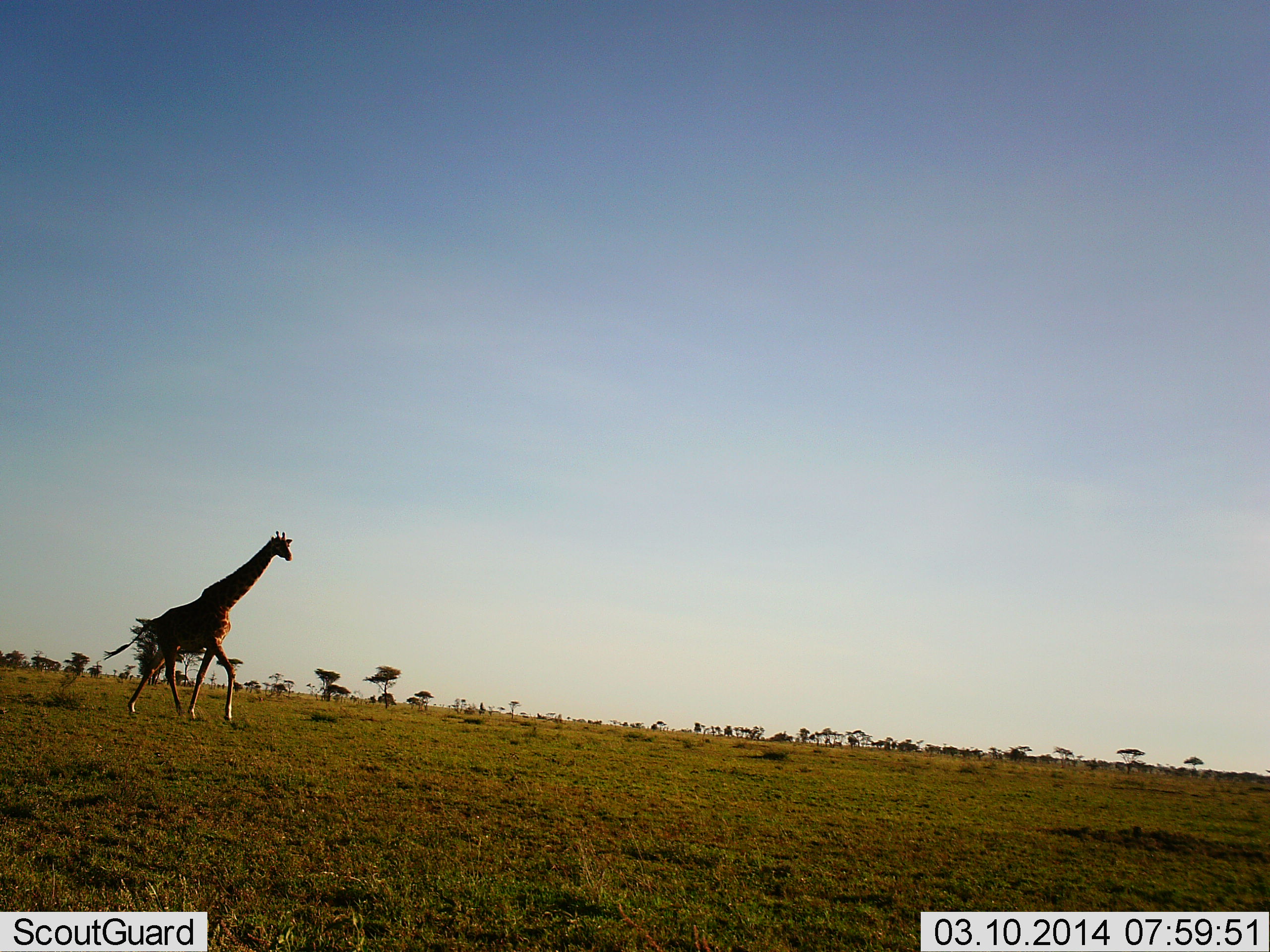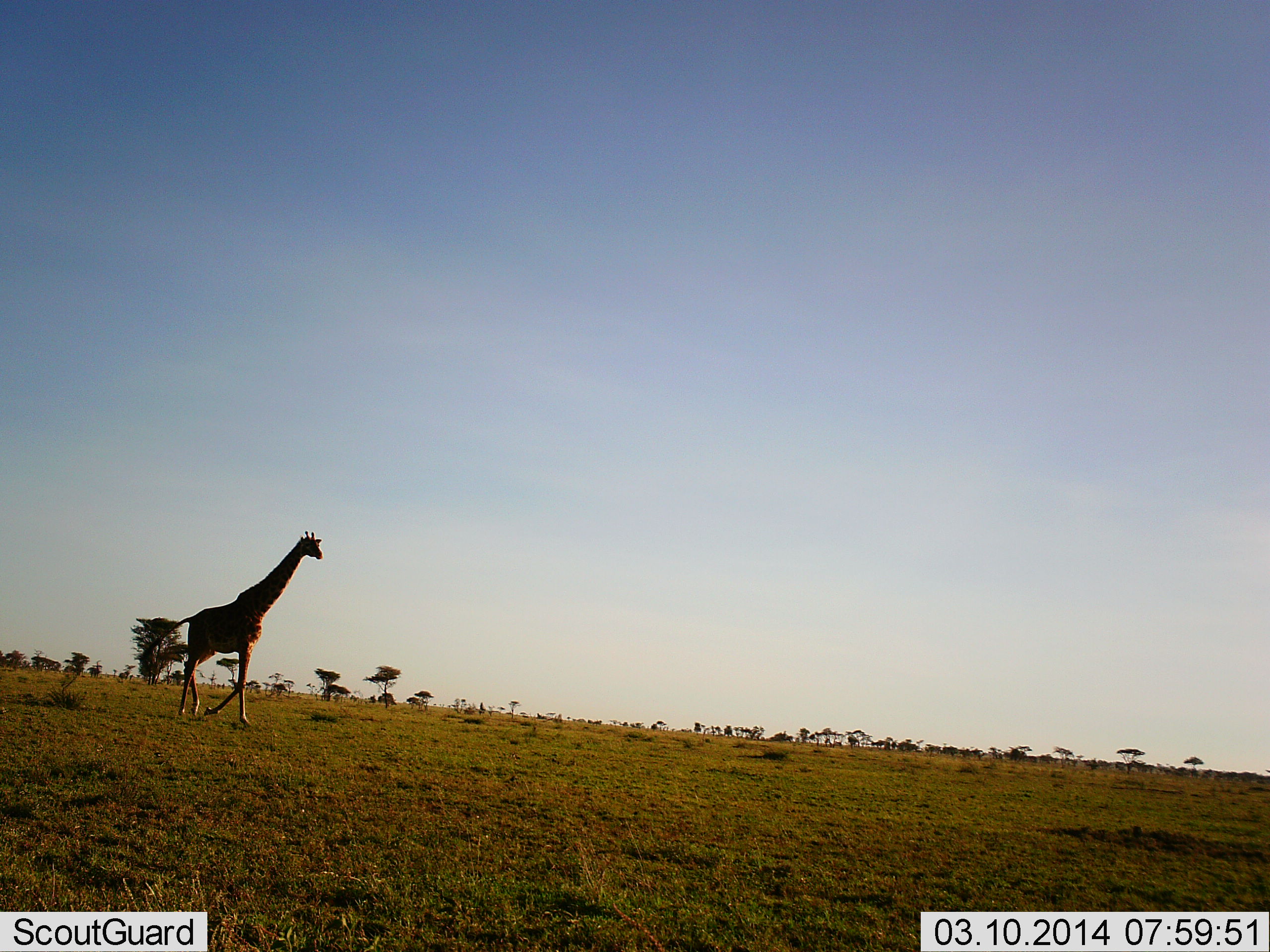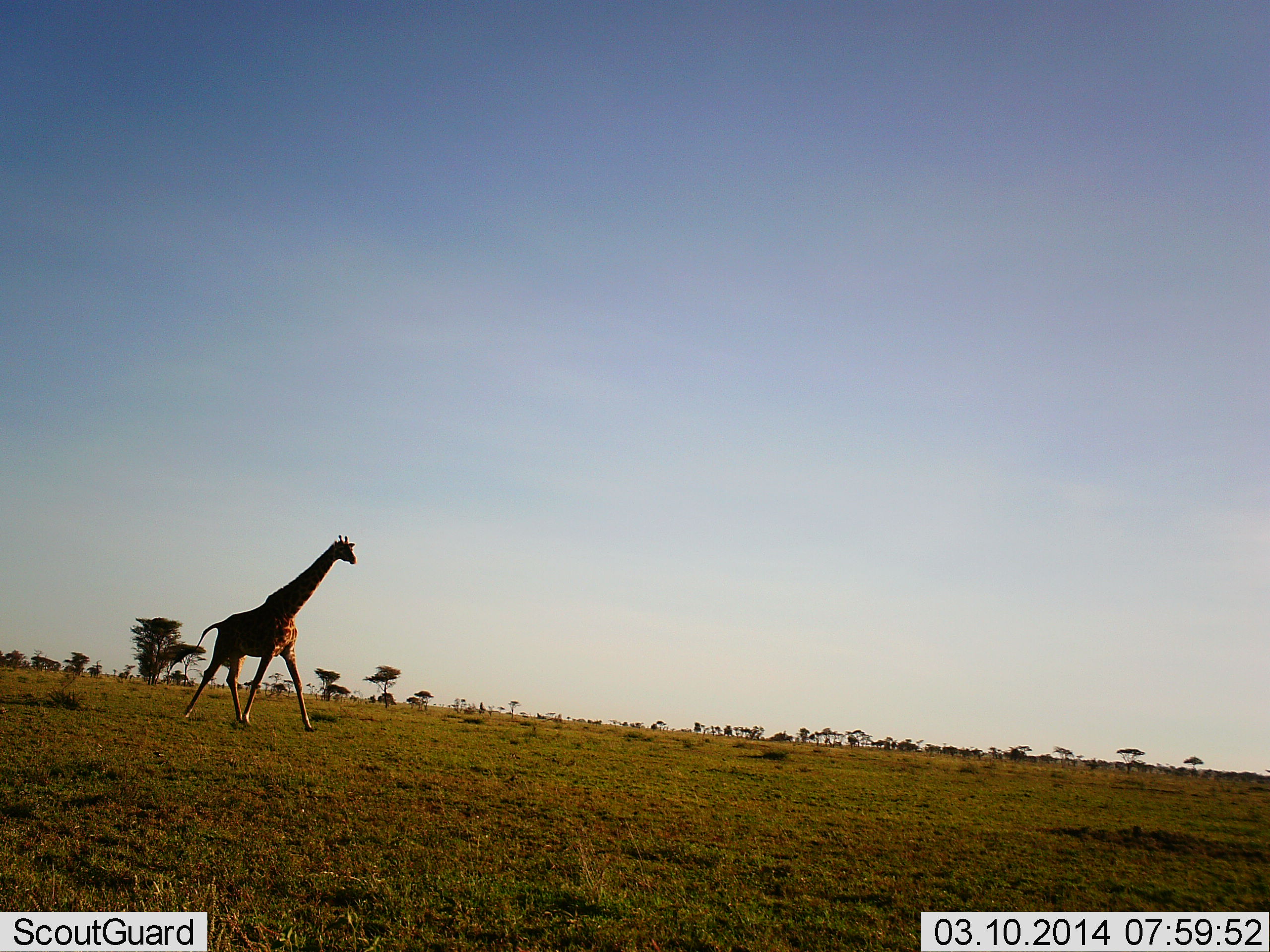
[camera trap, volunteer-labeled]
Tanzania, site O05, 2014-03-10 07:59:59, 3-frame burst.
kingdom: Animalia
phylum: Chordata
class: Mammalia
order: Artiodactyla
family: Giraffidae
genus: Giraffa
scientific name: Giraffa camelopardalis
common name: giraffe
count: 1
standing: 0%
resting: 0%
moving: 100%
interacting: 0%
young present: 0%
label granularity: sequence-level